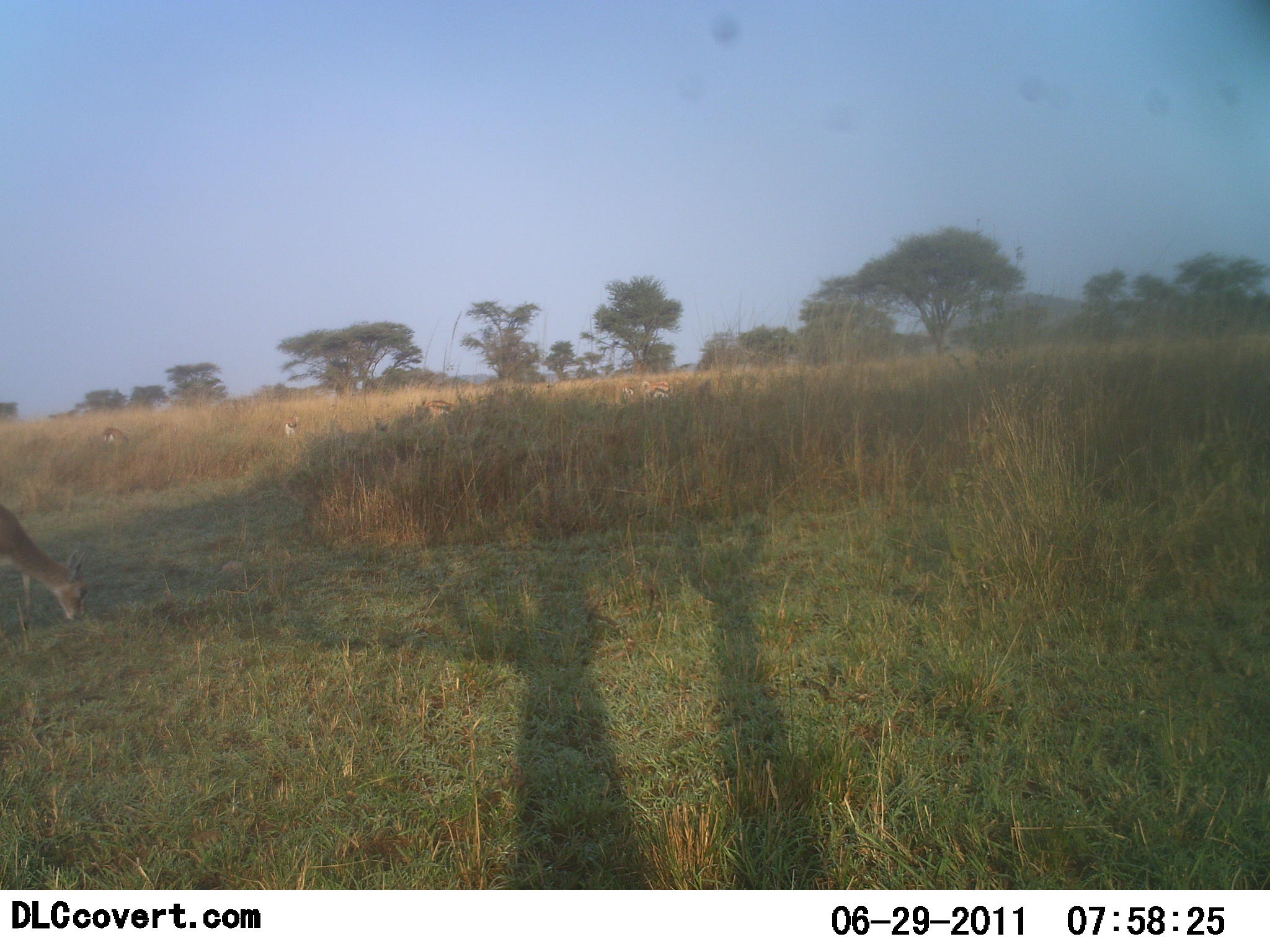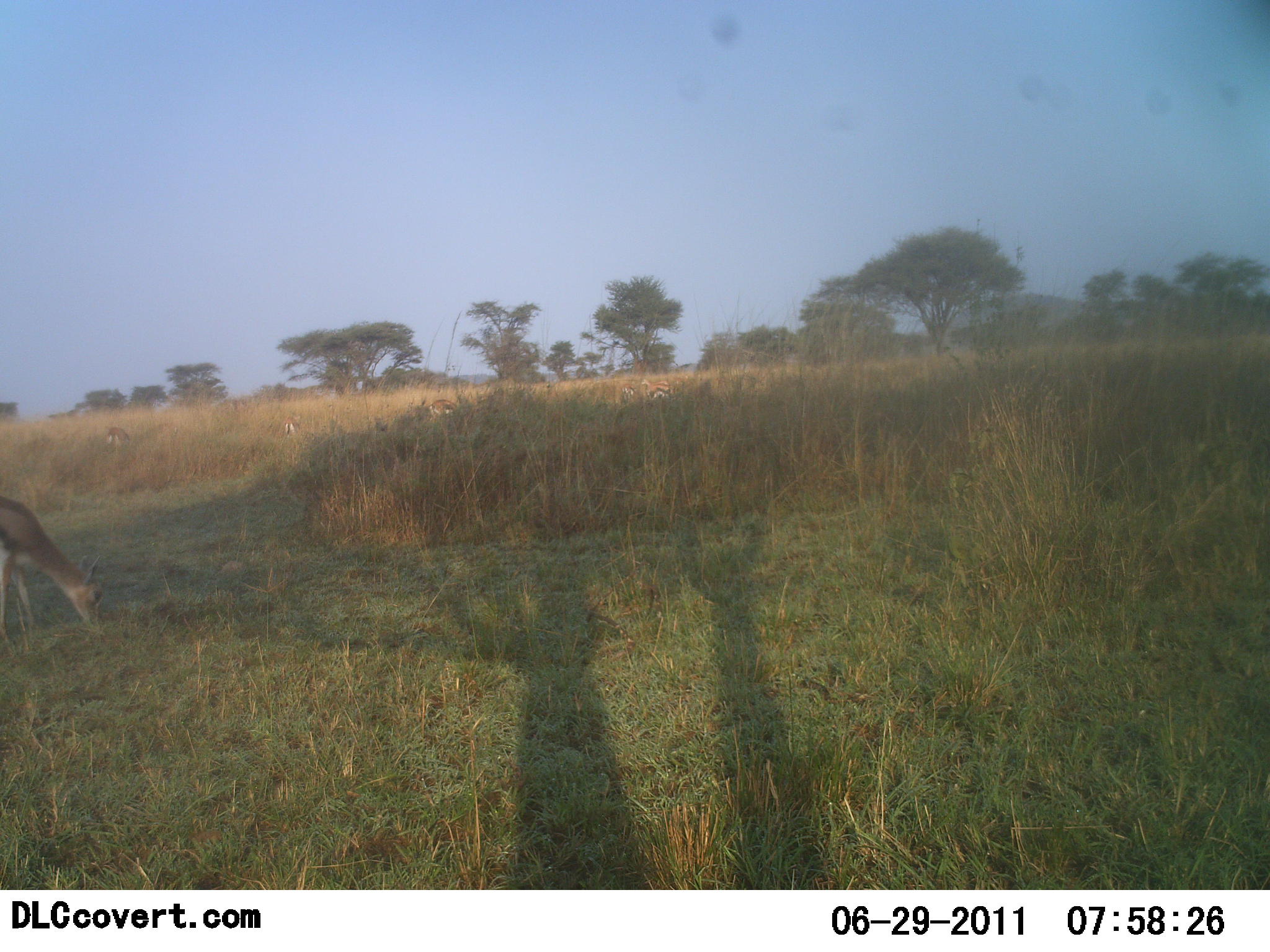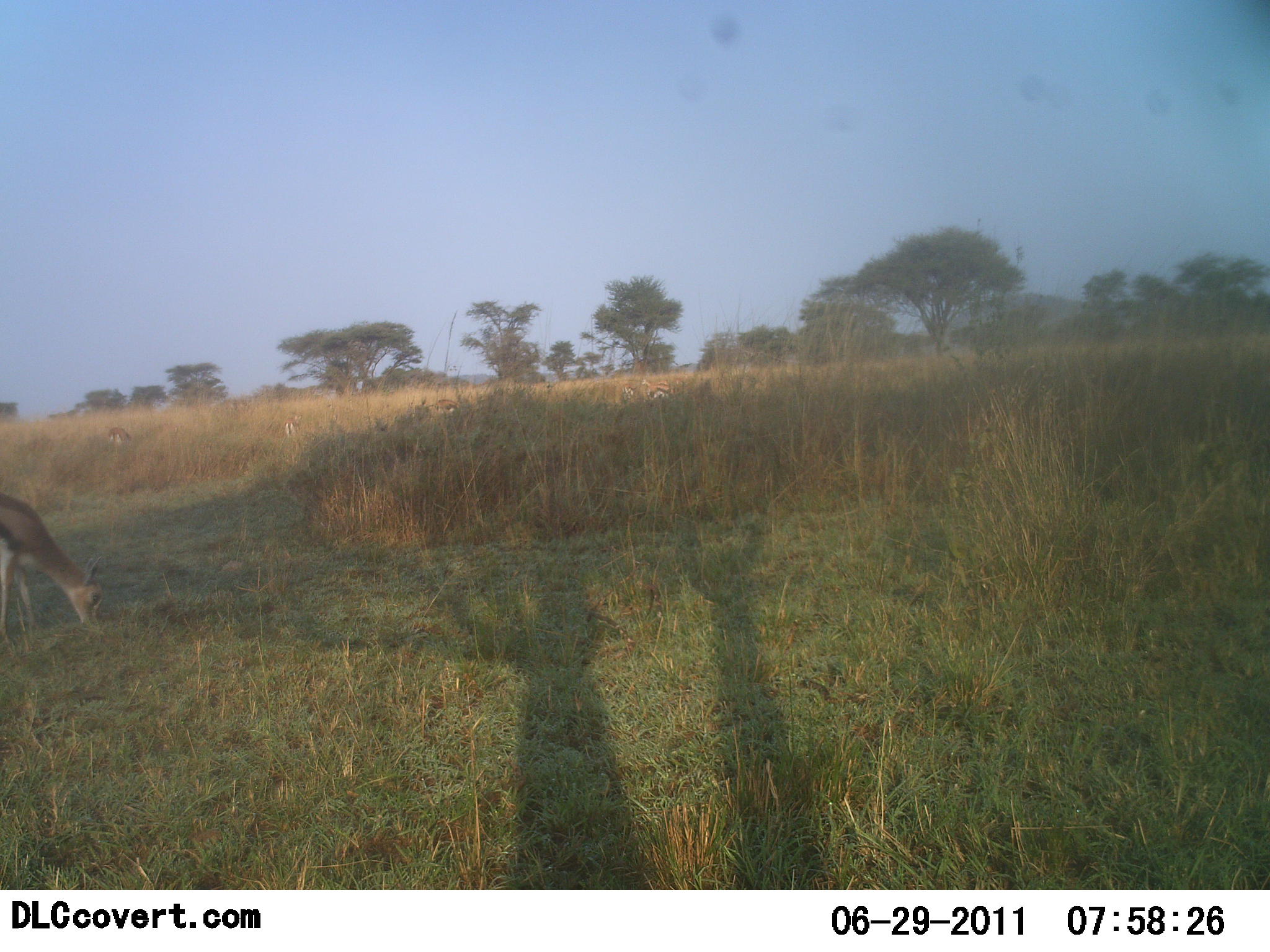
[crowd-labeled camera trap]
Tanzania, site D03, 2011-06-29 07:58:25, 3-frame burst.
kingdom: Animalia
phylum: Chordata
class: Mammalia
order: Artiodactyla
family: Bovidae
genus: Eudorcas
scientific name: Eudorcas thomsonii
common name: thomson's gazelle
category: gazellethomsons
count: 1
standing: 18%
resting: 0%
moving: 0%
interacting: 0%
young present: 0%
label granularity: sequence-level